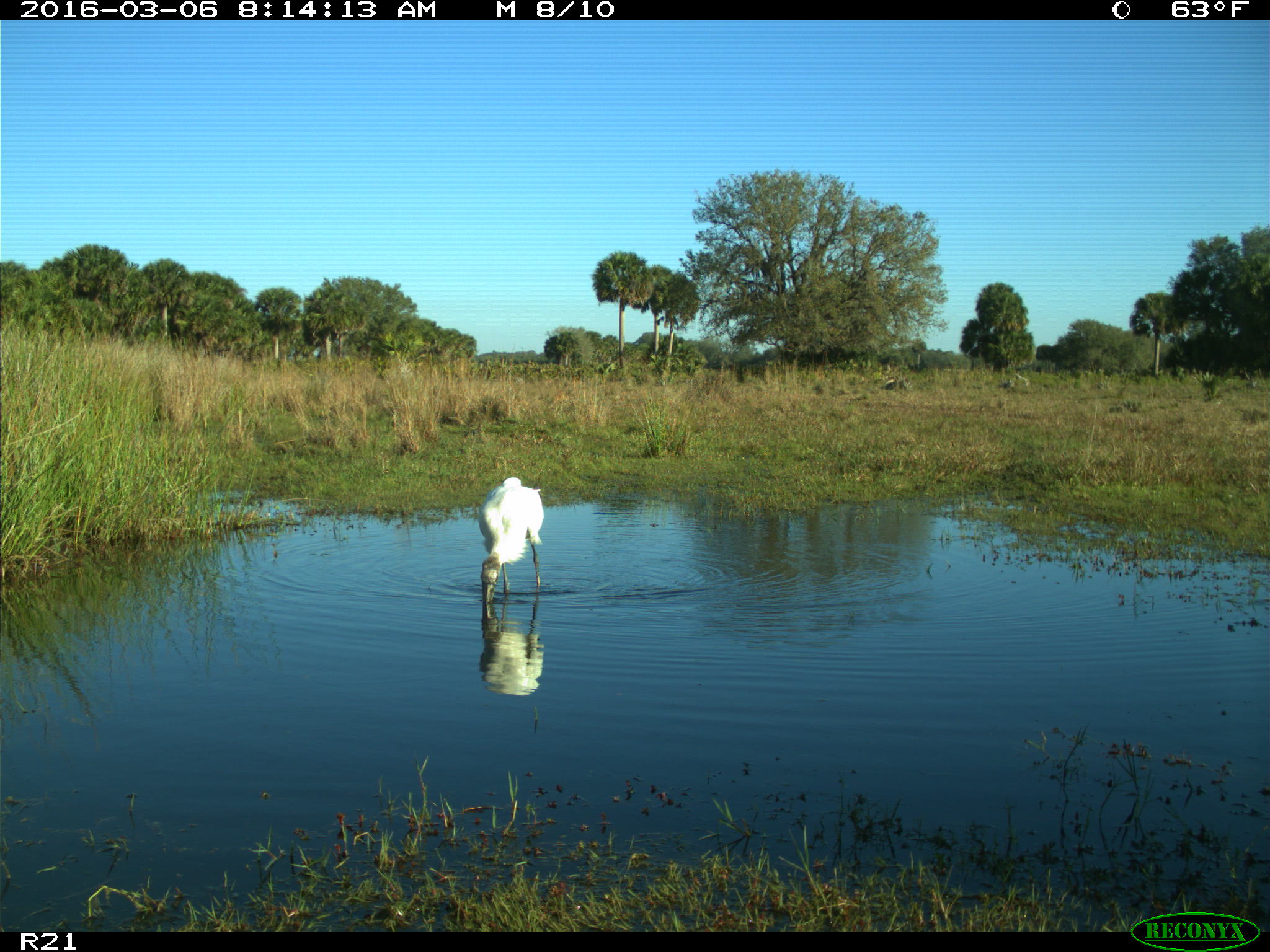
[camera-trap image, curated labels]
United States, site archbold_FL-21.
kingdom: Animalia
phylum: Chordata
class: Aves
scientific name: Aves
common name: birds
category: unidentified bird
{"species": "unidentified bird (birds) (Aves)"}